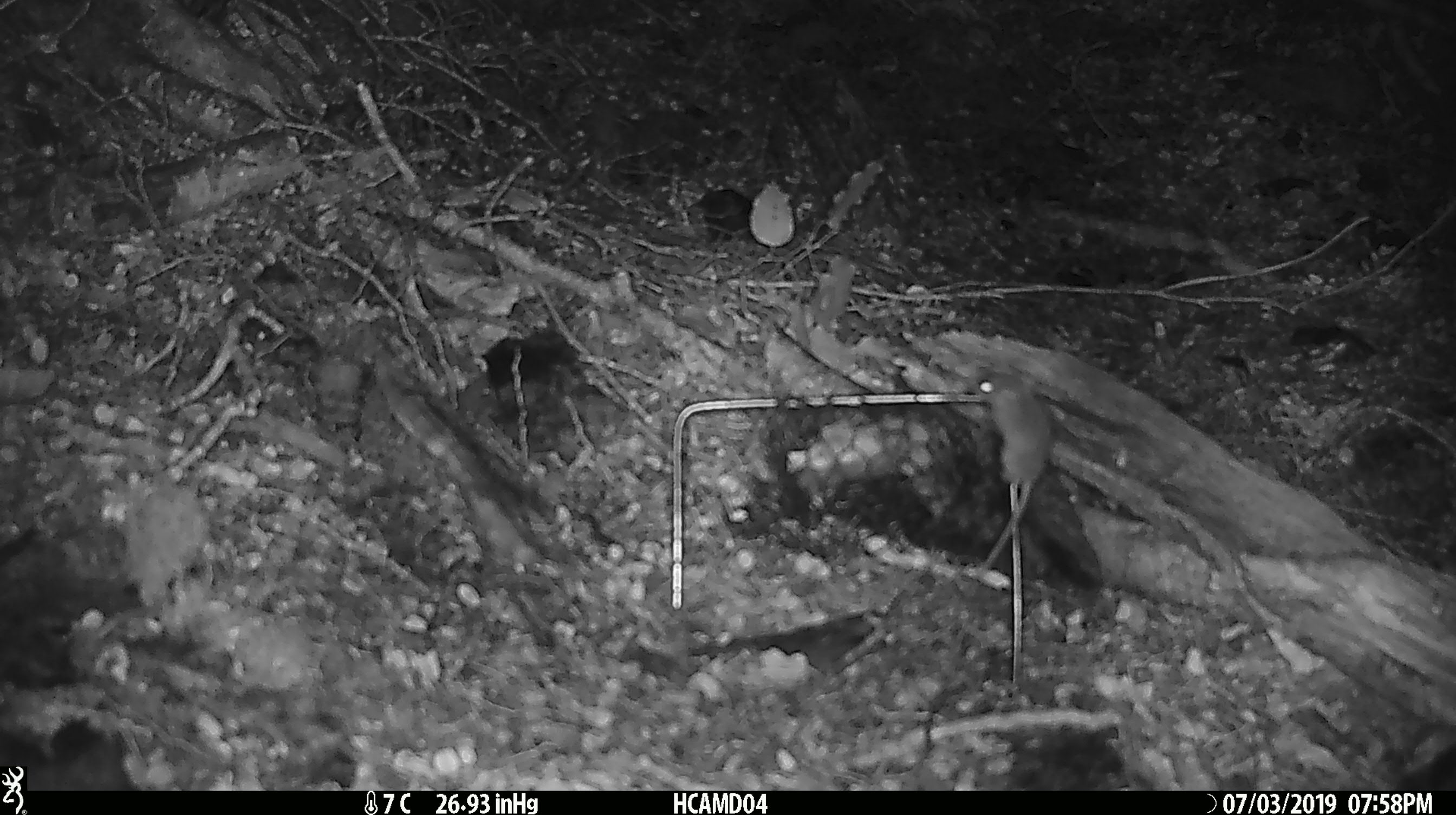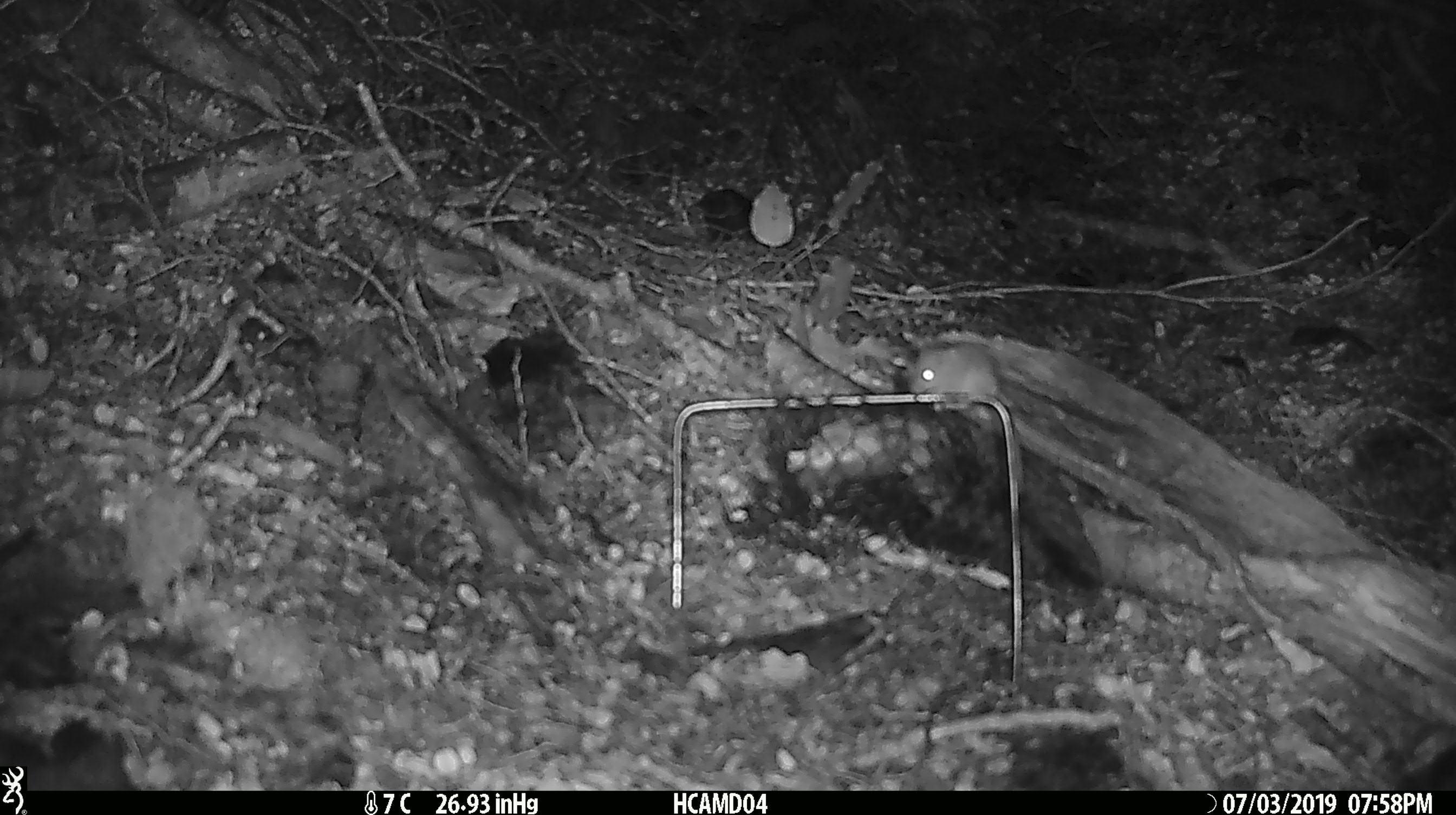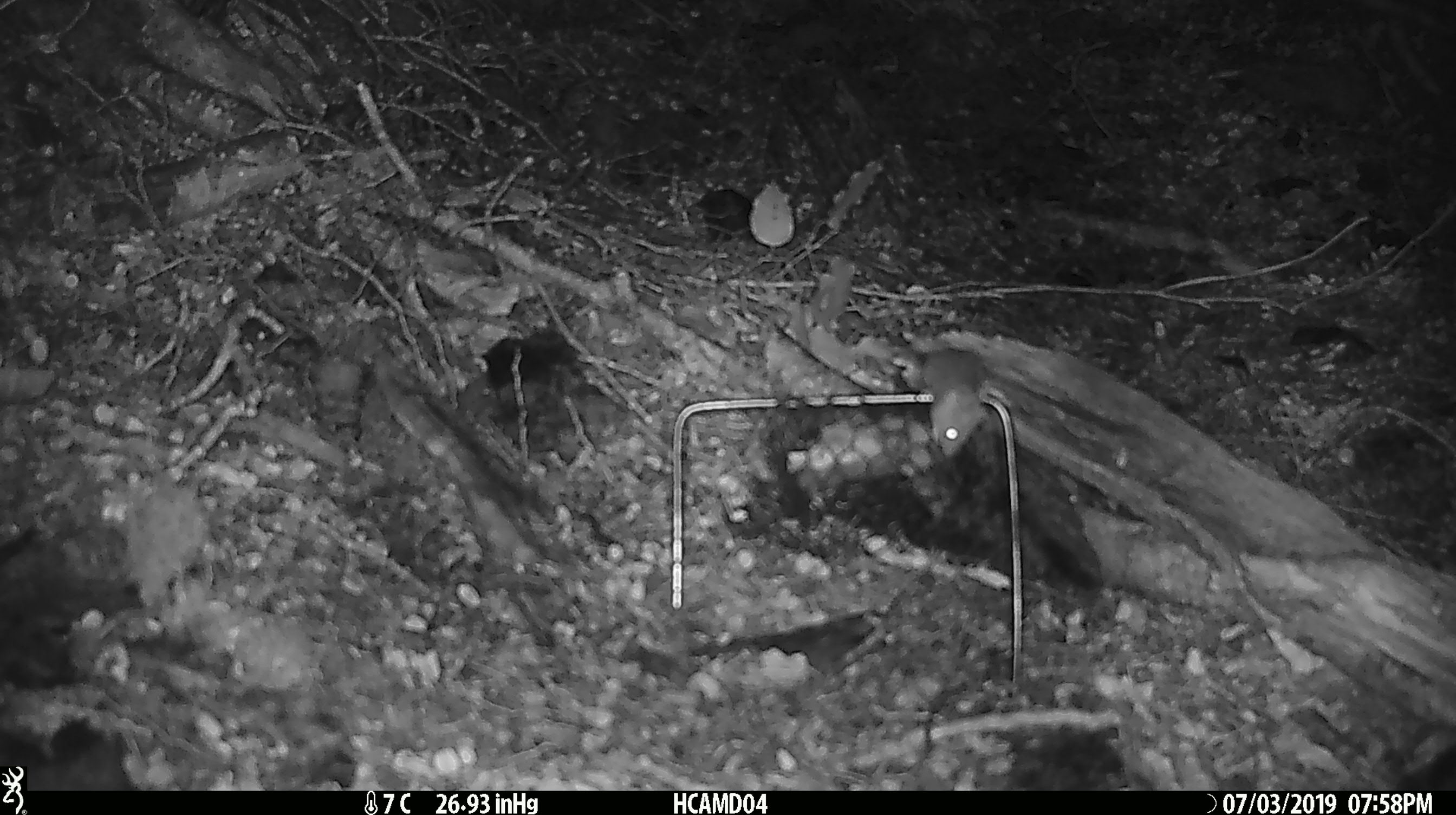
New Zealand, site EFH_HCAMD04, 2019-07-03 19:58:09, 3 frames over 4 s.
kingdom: Animalia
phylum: Chordata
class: Mammalia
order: Rodentia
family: Muridae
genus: Mus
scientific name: Mus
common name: mouse